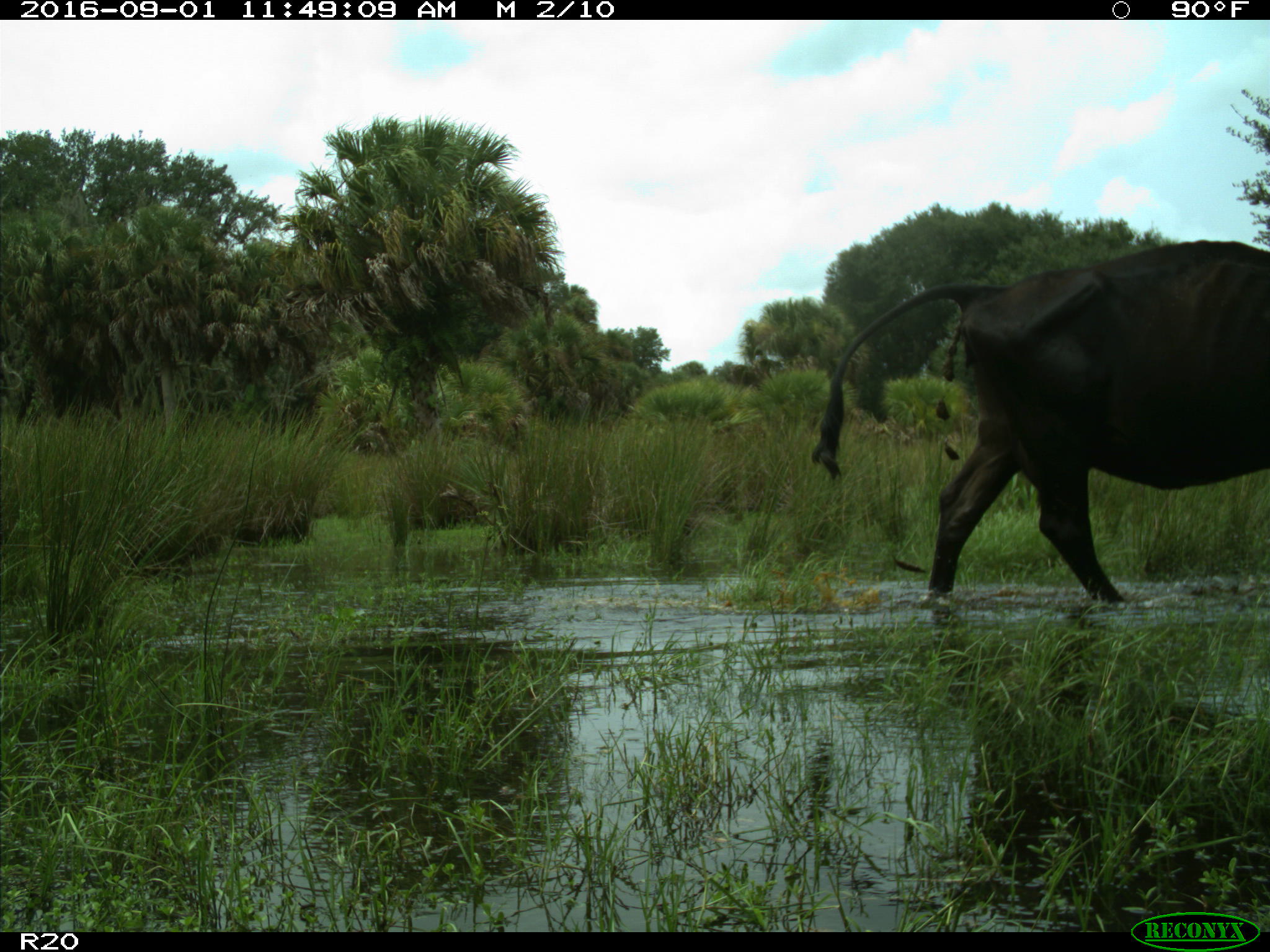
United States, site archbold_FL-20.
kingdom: Animalia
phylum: Chordata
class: Mammalia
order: Artiodactyla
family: Bovidae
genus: Bos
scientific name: Bos taurus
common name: domestic cow